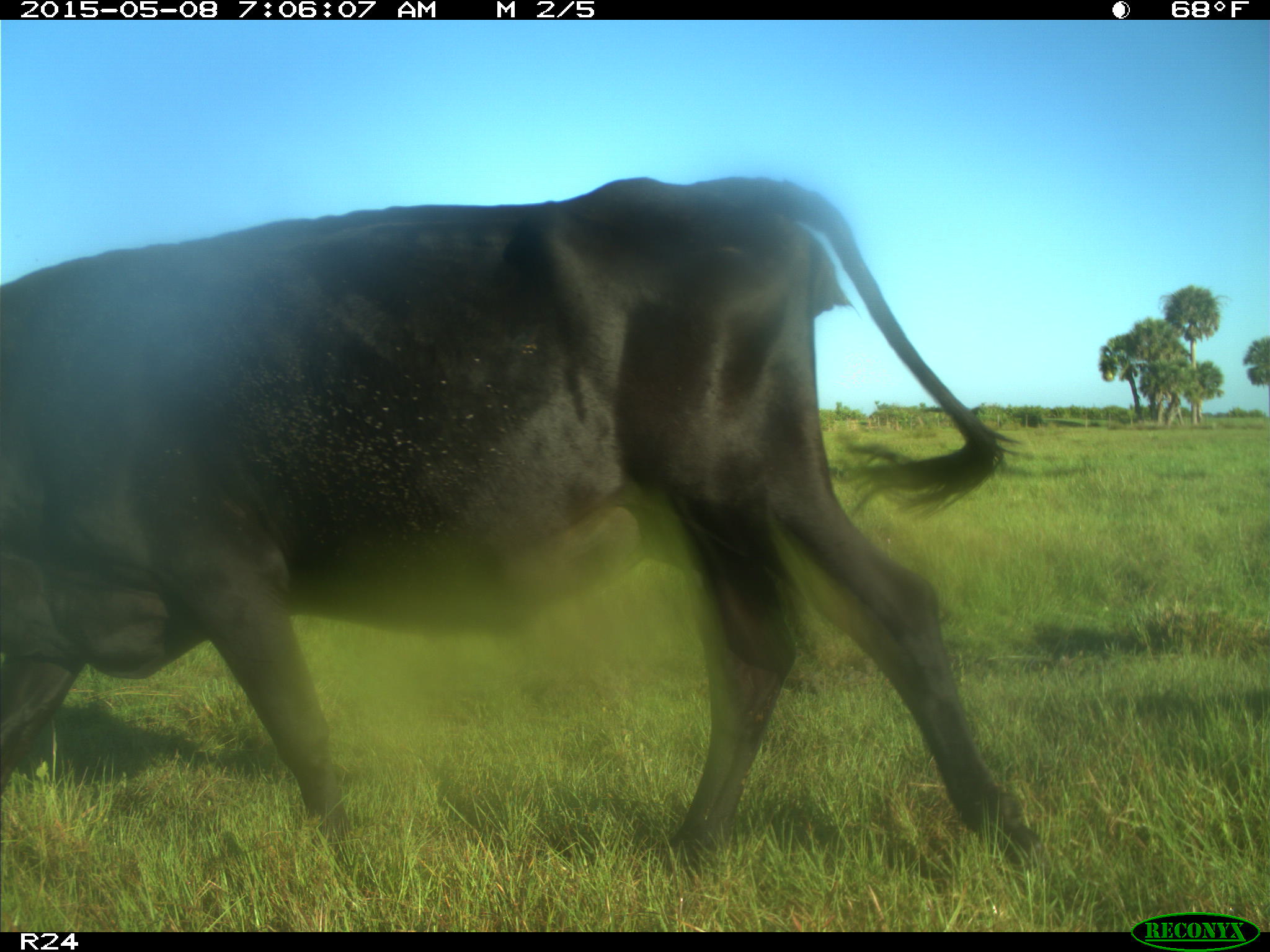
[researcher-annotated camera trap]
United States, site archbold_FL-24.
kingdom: Animalia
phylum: Chordata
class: Mammalia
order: Artiodactyla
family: Bovidae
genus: Bos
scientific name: Bos taurus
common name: domestic cow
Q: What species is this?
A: Bos taurus (domestic cow).